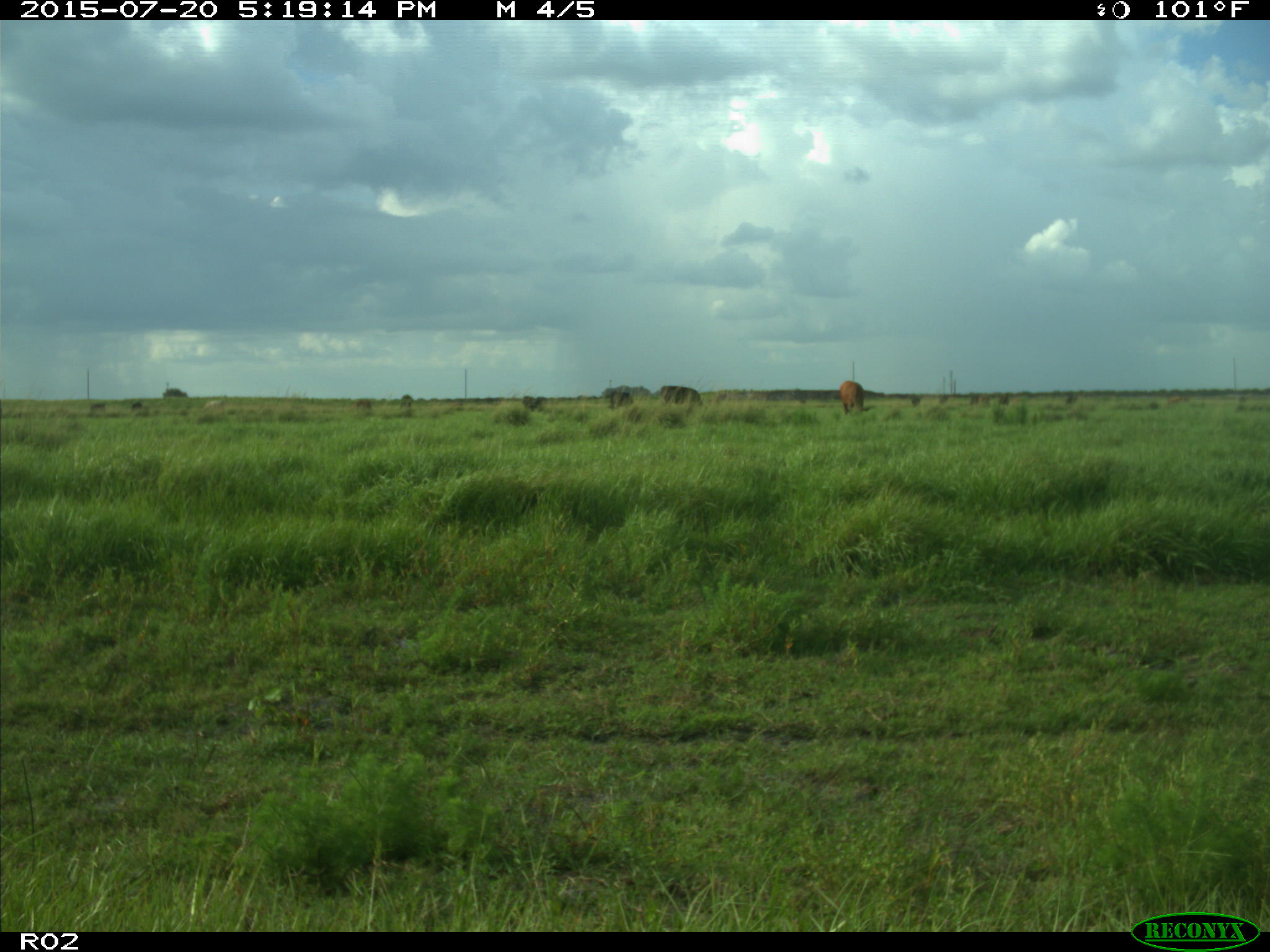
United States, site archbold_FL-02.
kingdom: Animalia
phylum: Chordata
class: Mammalia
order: Artiodactyla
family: Bovidae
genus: Bos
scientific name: Bos taurus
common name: domestic cow